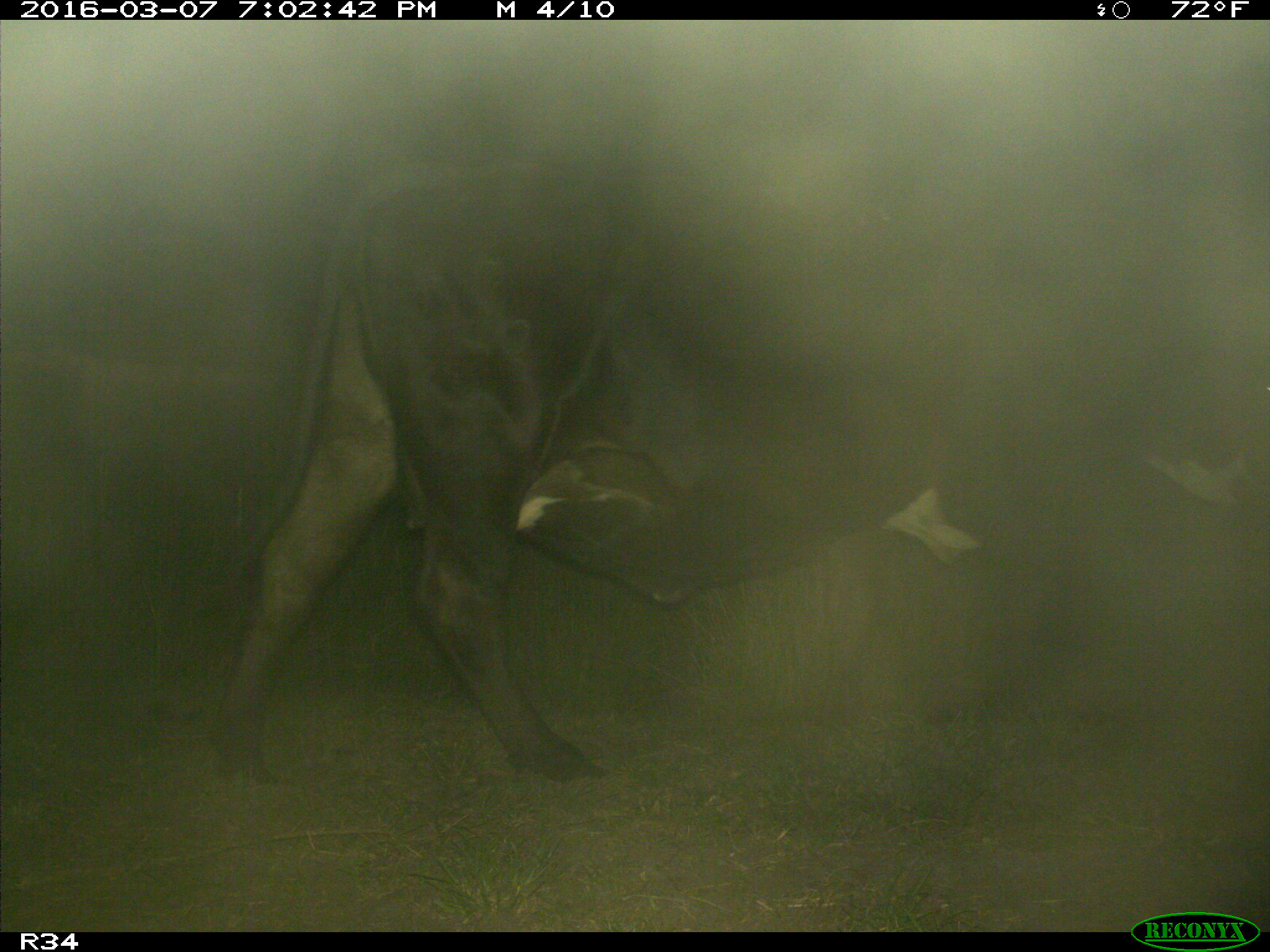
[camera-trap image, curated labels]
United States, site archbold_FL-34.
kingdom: Animalia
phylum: Chordata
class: Mammalia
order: Artiodactyla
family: Bovidae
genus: Bos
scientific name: Bos taurus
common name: domestic cow